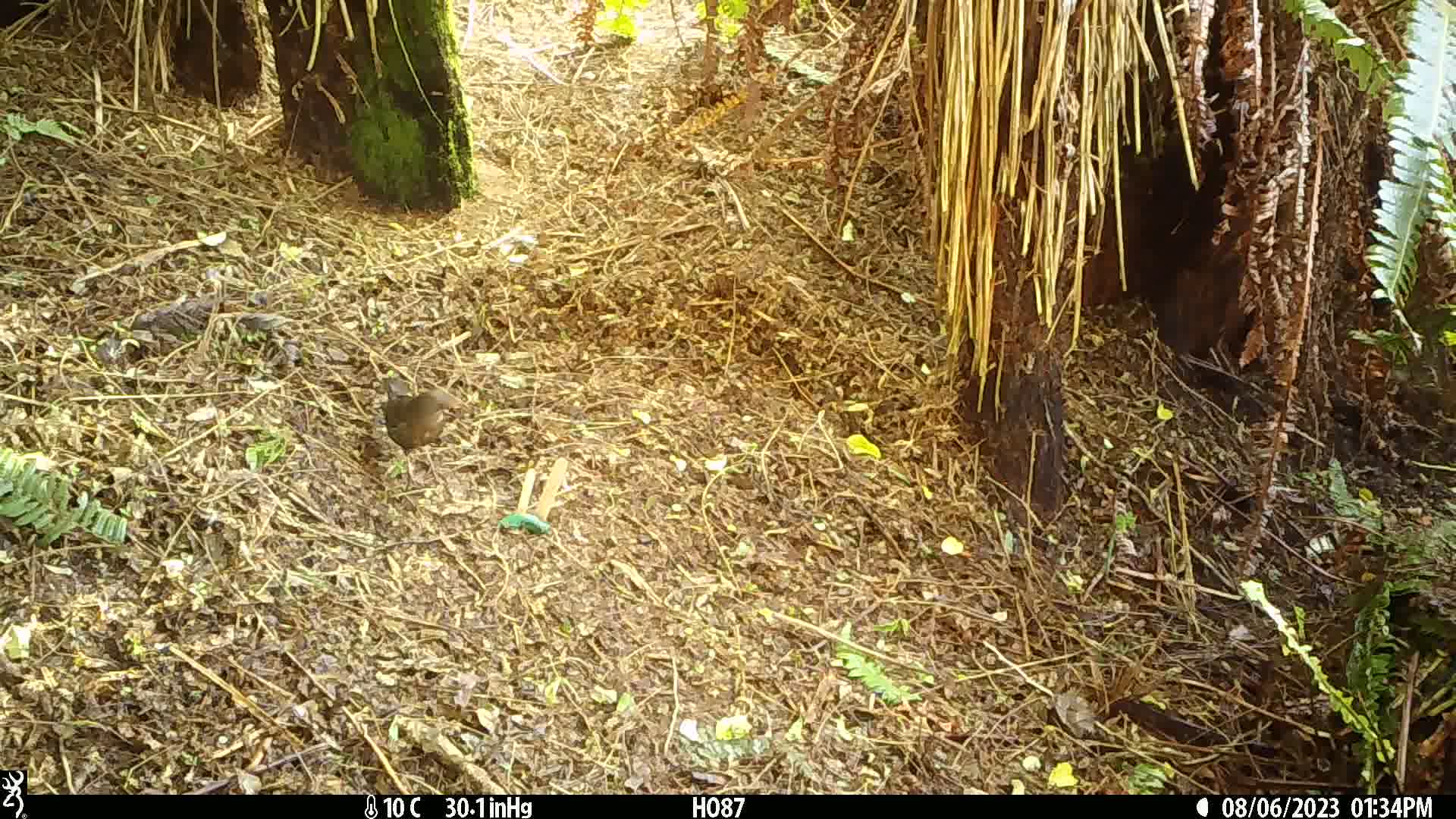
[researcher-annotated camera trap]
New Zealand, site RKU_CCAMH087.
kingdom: Animalia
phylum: Chordata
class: Aves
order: Passeriformes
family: Turdidae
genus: Turdus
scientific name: Turdus merula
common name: eurasian blackbird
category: blackbird